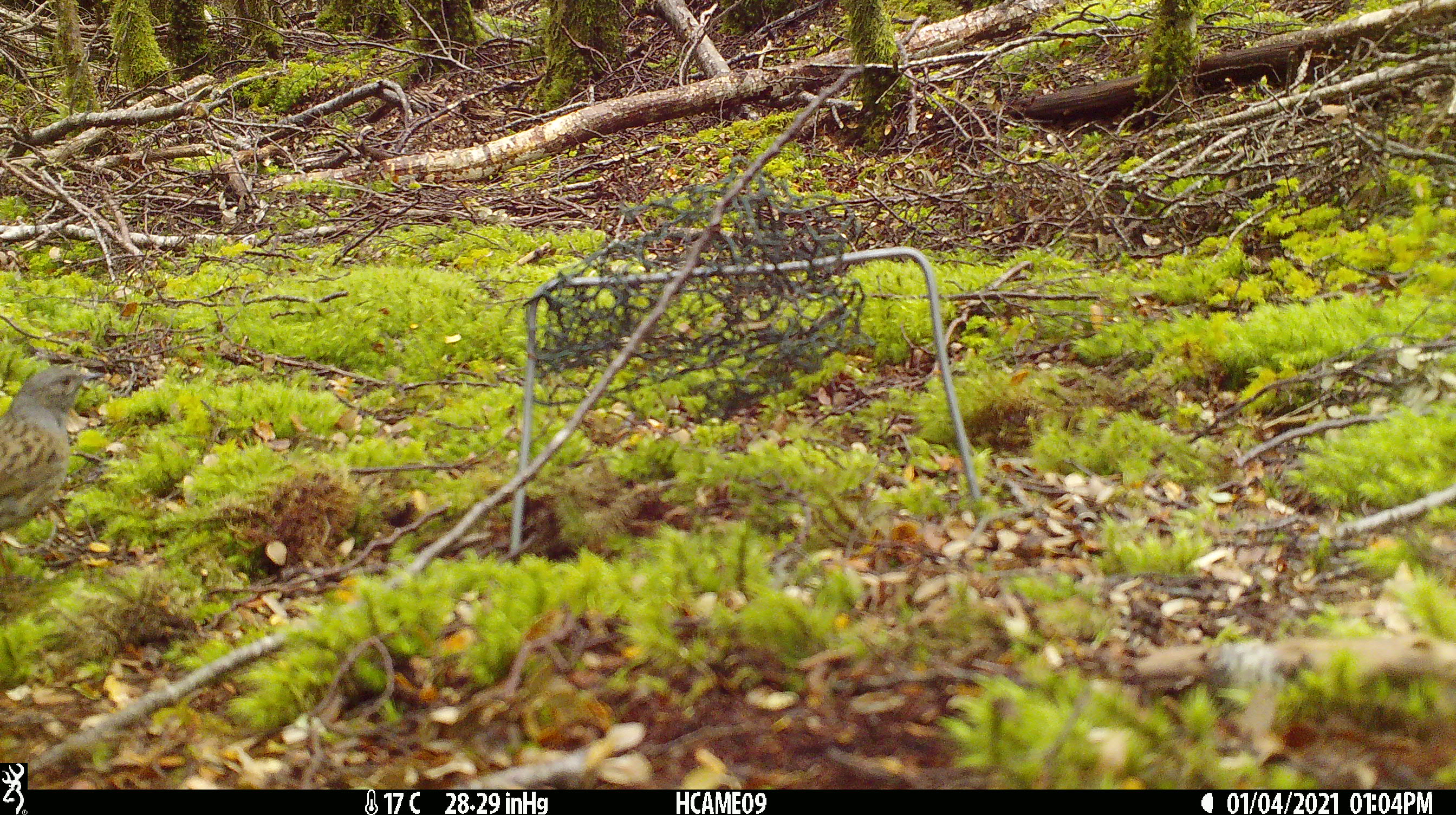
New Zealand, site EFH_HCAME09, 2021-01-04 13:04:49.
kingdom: Animalia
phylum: Chordata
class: Aves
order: Passeriformes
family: Prunellidae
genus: Prunella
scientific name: Prunella modularis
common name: dunnock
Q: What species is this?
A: Dunnock (Prunella modularis).